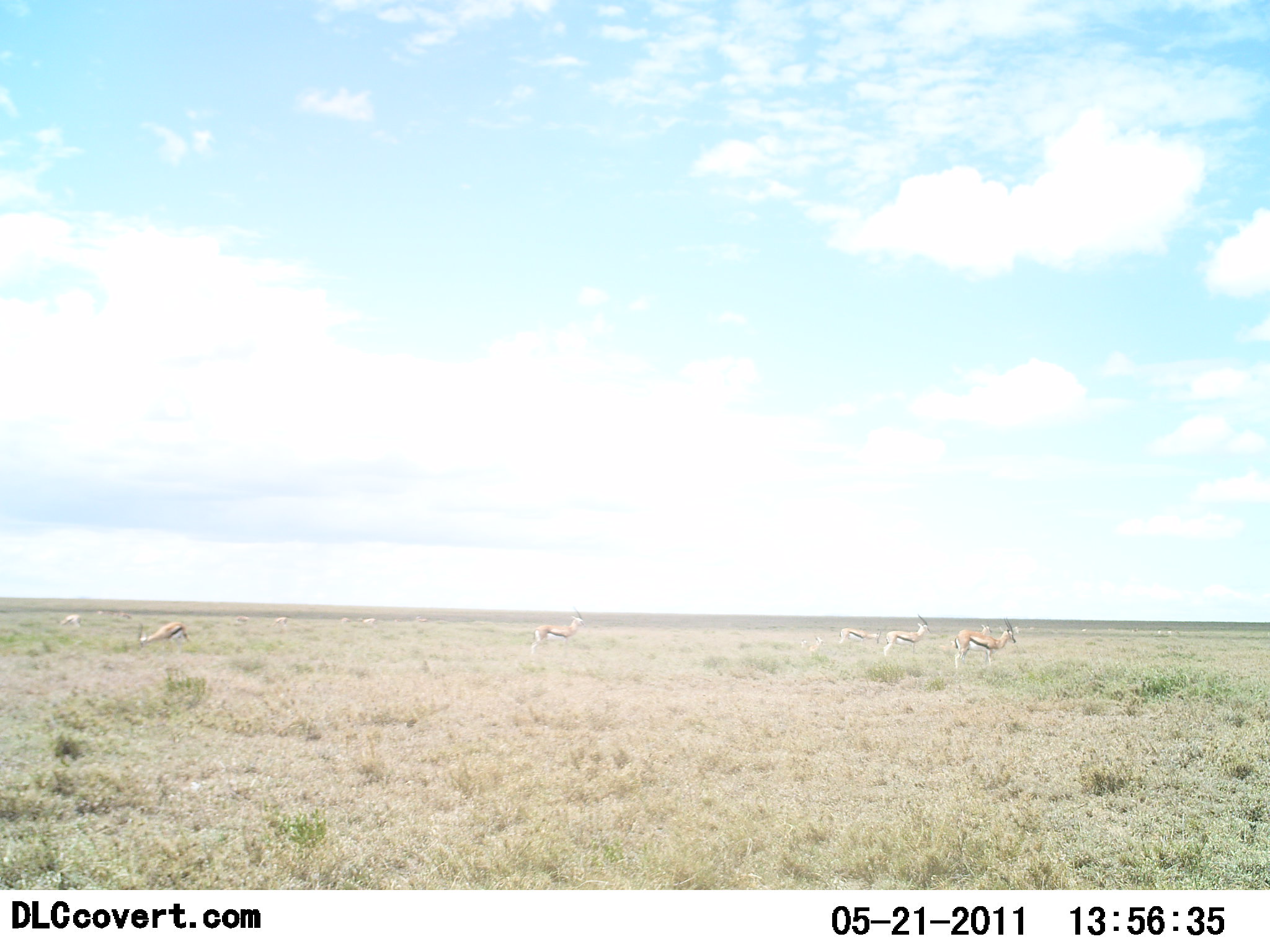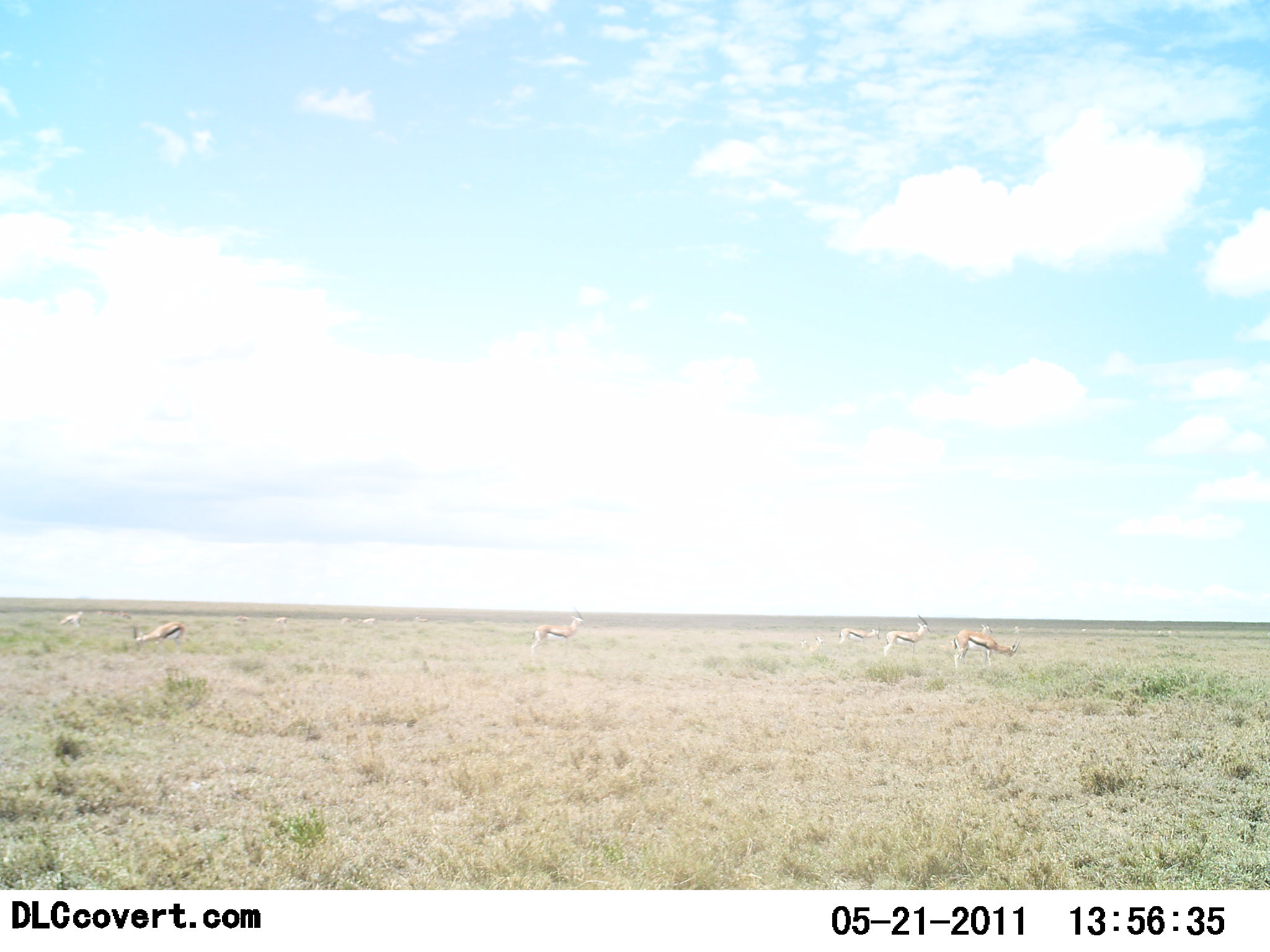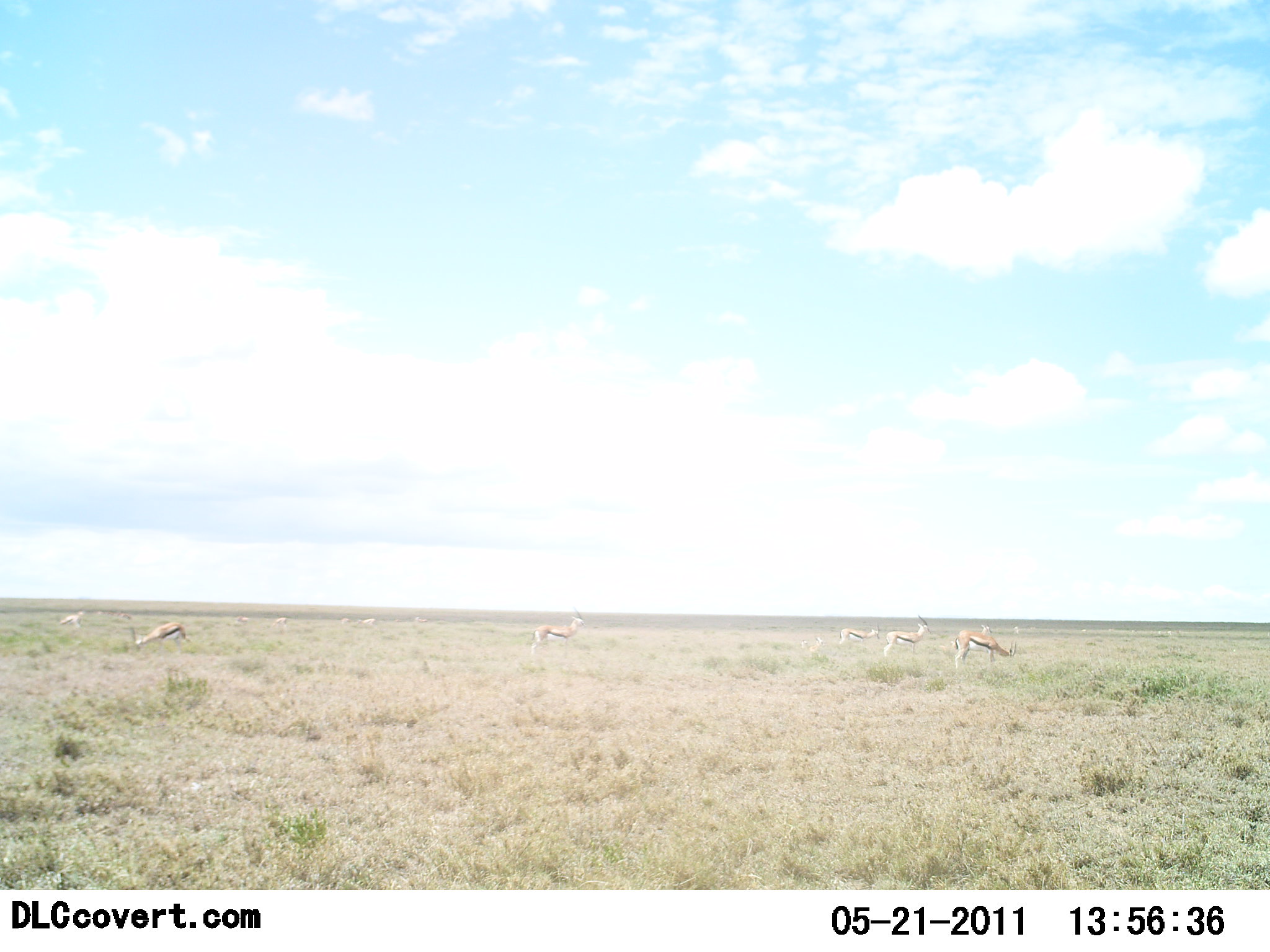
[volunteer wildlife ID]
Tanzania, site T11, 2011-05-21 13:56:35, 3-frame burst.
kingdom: Animalia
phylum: Chordata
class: Mammalia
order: Artiodactyla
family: Bovidae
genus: Eudorcas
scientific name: Eudorcas thomsonii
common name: thomson's gazelle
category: gazellethomsons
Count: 7.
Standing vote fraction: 47%.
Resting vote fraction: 6%.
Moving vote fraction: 12%.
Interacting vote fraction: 0%.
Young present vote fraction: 0%.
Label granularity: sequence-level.